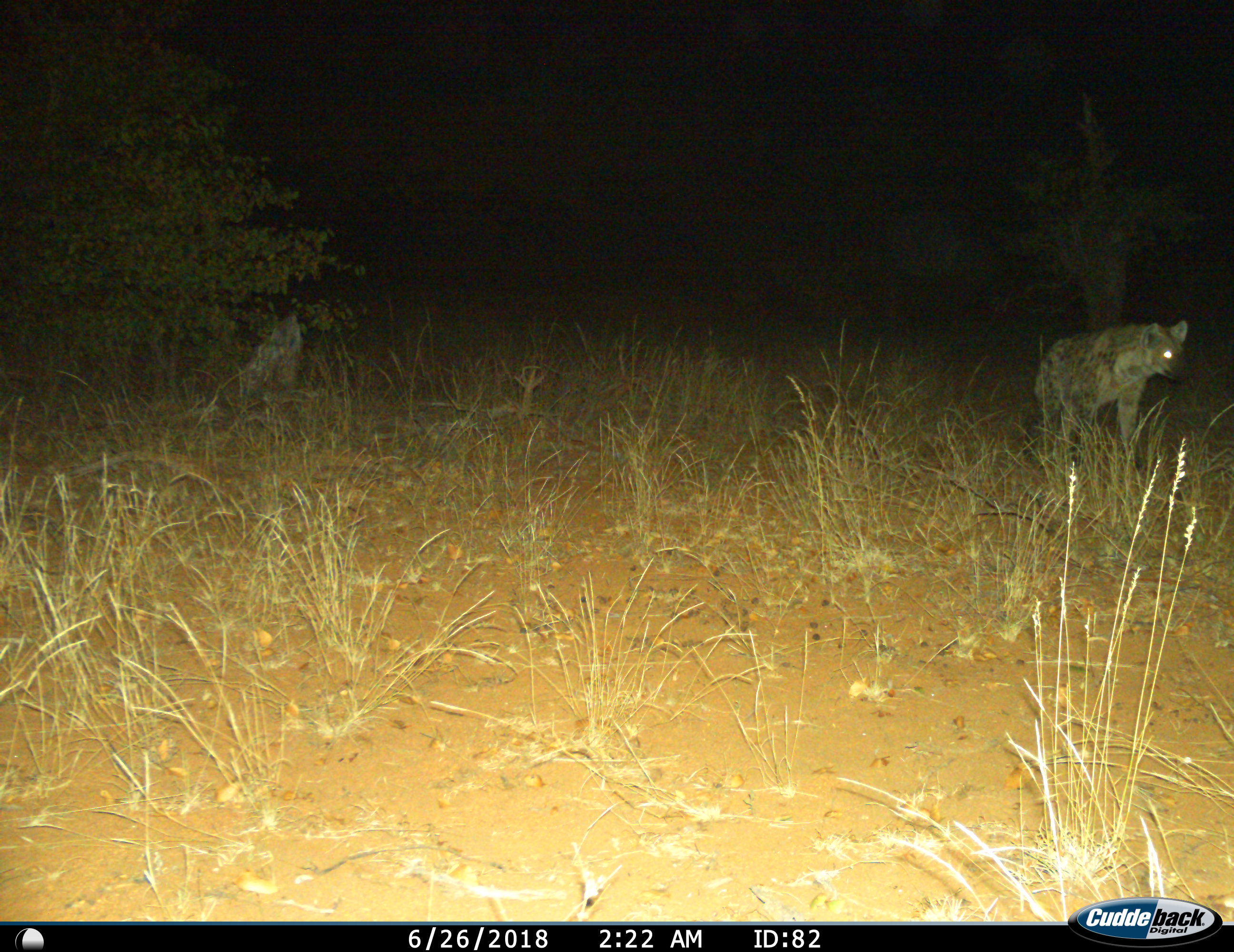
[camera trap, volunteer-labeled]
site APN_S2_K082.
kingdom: Animalia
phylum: Chordata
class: Mammalia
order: Carnivora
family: Hyaenidae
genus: Crocuta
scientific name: Crocuta crocuta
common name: spotted hyena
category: hyenaspotted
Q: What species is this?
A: Hyenaspotted (spotted hyena) (Crocuta crocuta).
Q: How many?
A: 1.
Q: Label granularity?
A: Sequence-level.